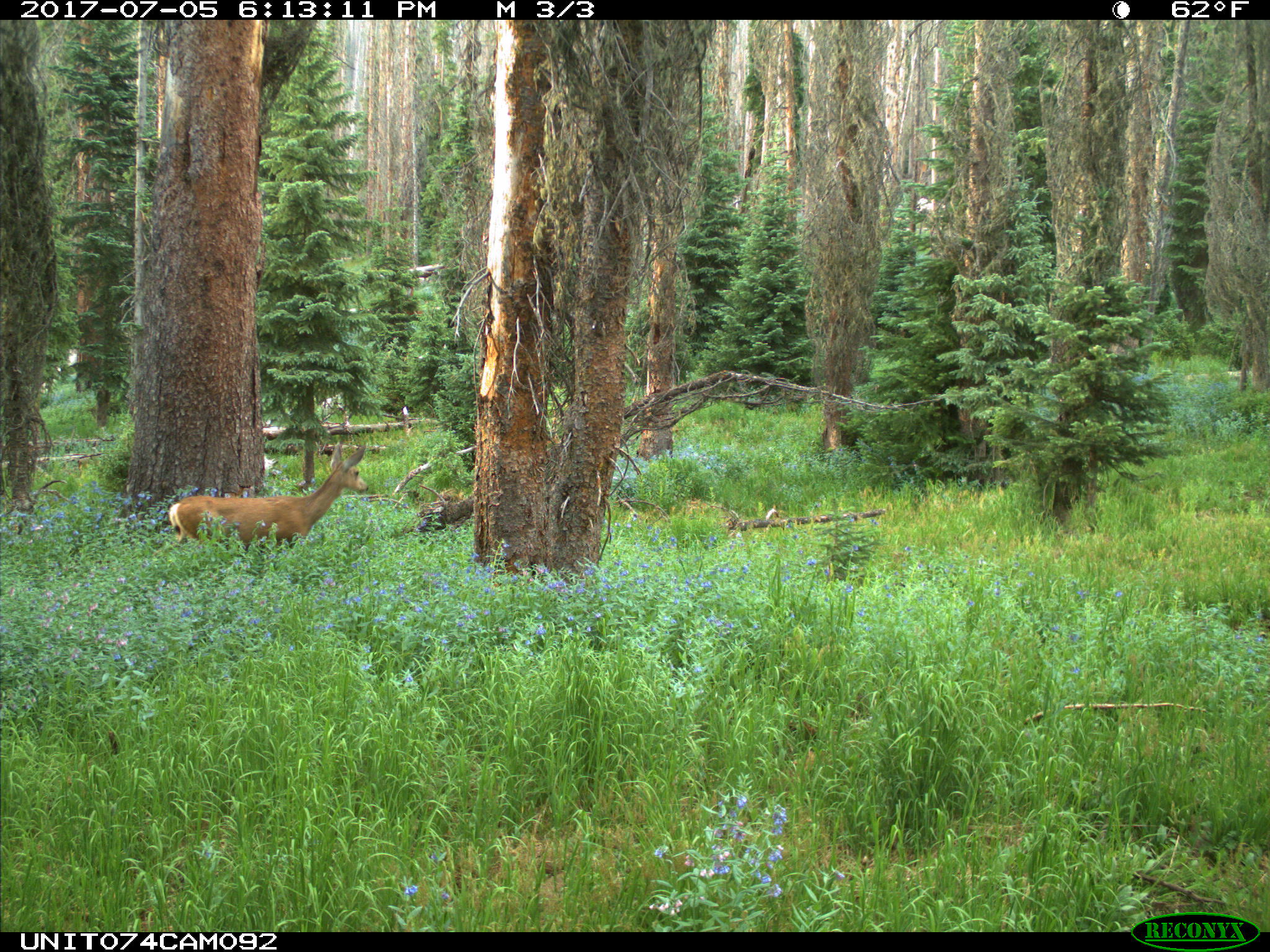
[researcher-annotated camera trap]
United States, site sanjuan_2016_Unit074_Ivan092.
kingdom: Animalia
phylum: Chordata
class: Mammalia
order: Artiodactyla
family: Cervidae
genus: Odocoileus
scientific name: Odocoileus hemionus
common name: mule deer